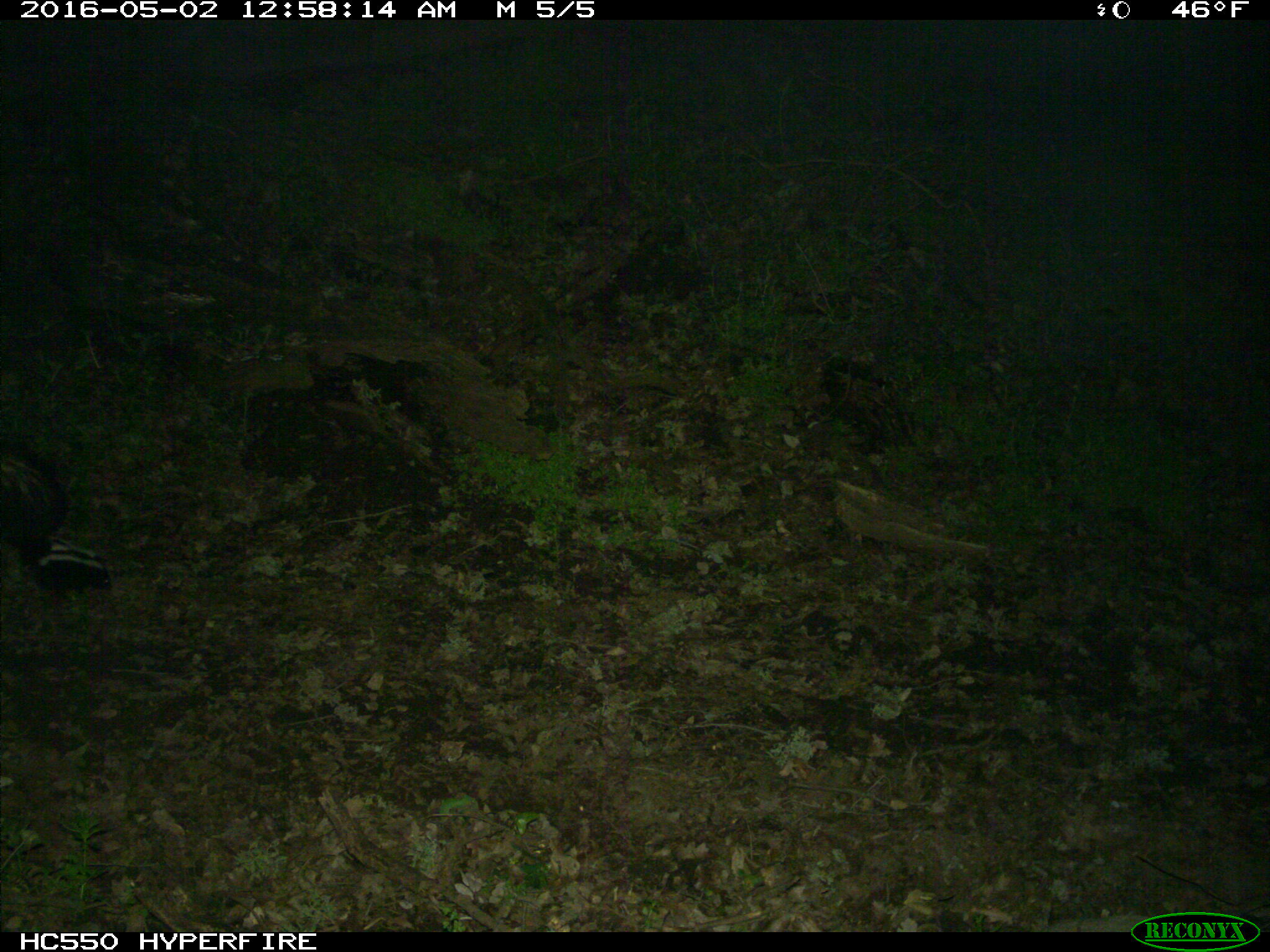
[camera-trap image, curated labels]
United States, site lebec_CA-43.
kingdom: Animalia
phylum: Chordata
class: Mammalia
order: Carnivora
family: Mephitidae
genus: Mephitis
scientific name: Mephitis mephitis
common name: striped skunk